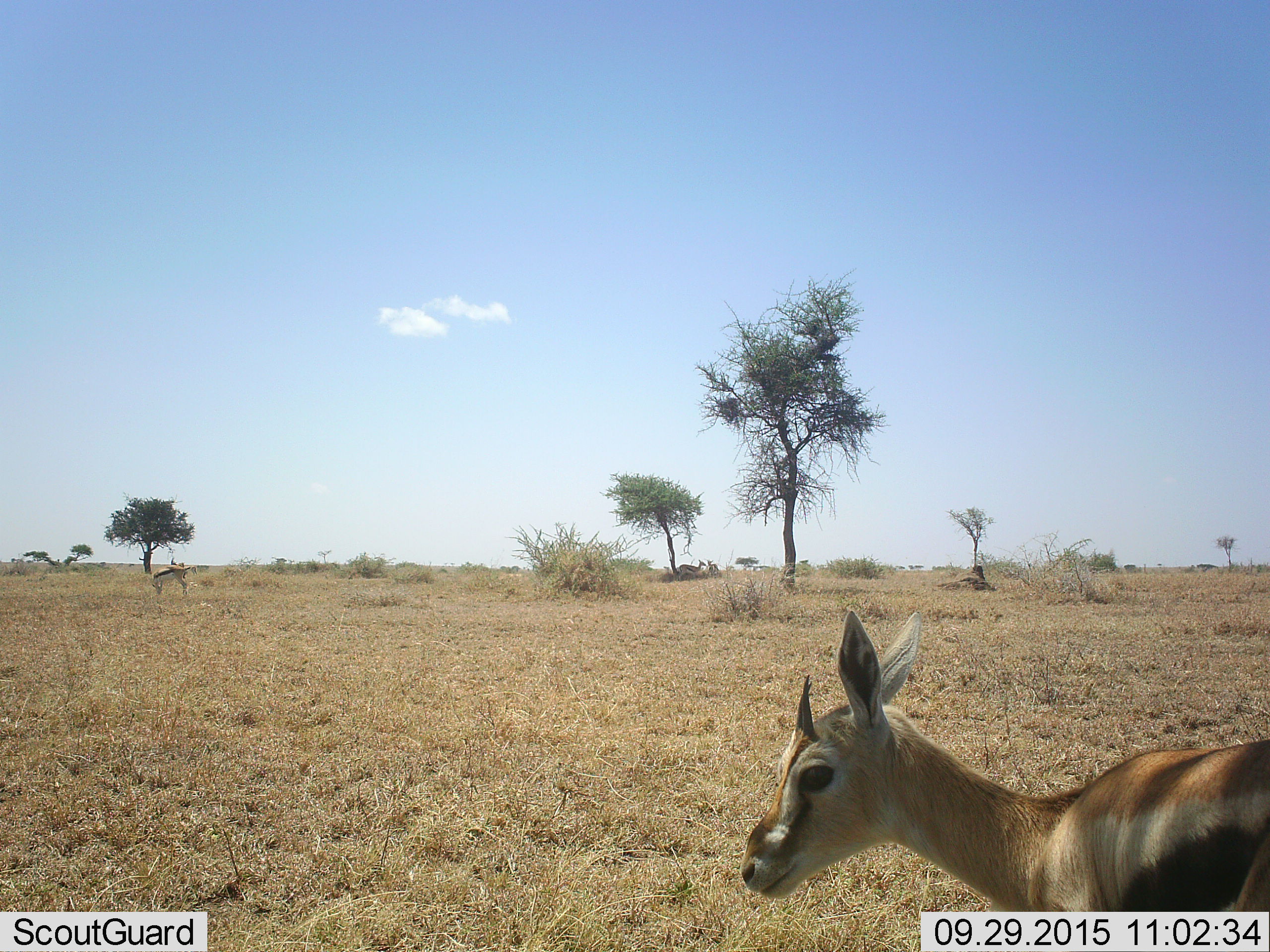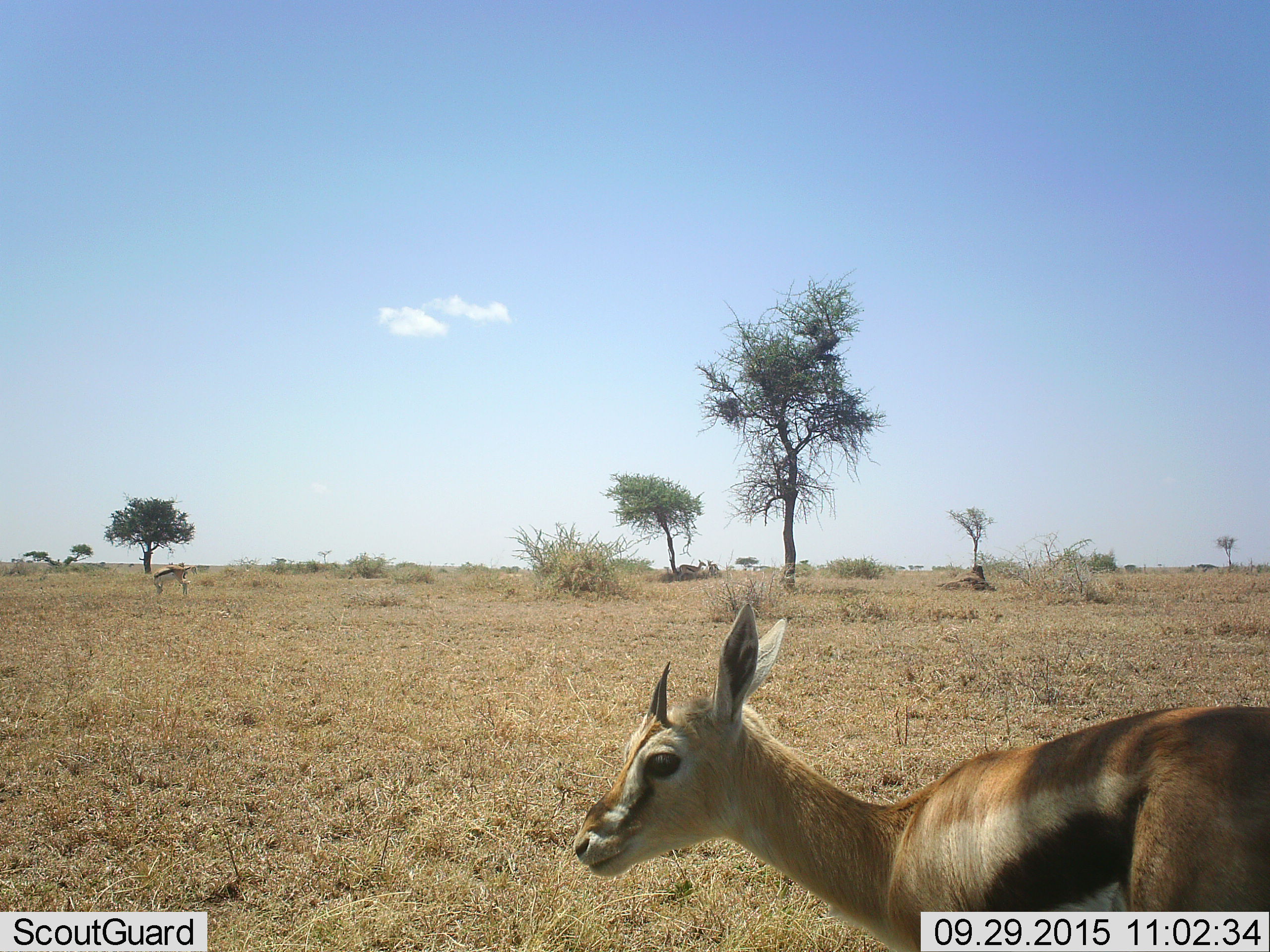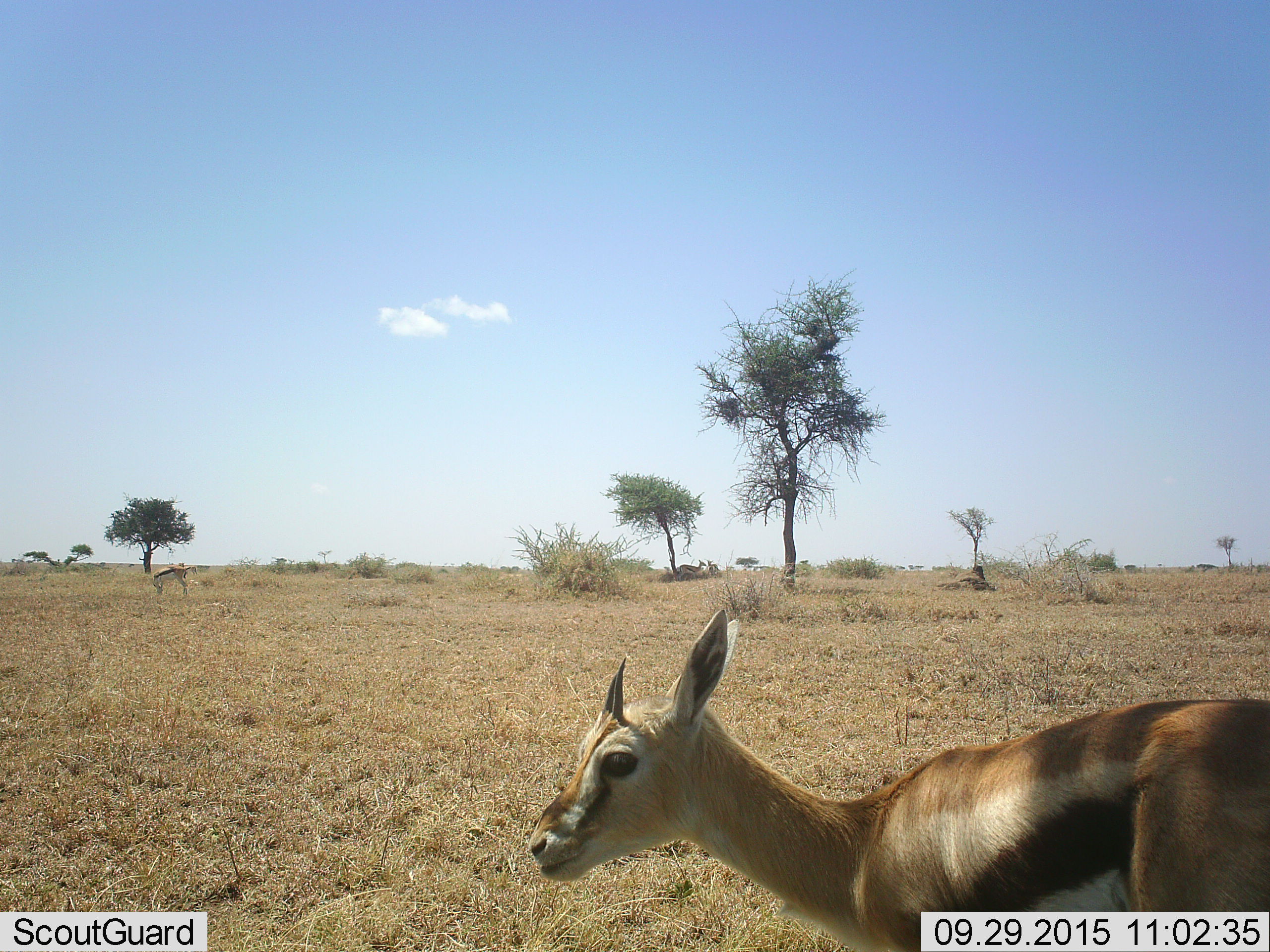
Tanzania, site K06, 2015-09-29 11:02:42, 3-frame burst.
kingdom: Animalia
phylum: Chordata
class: Mammalia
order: Artiodactyla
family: Bovidae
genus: Eudorcas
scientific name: Eudorcas thomsonii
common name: thomson's gazelle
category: gazellethomsons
Gazellethomsons (thomson's gazelle) (Eudorcas thomsonii), count 3. Behavior (volunteer vote fractions): standing 78%, resting 0%, moving 44%, interacting 0%. Young present (vote fraction): 22%. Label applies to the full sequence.